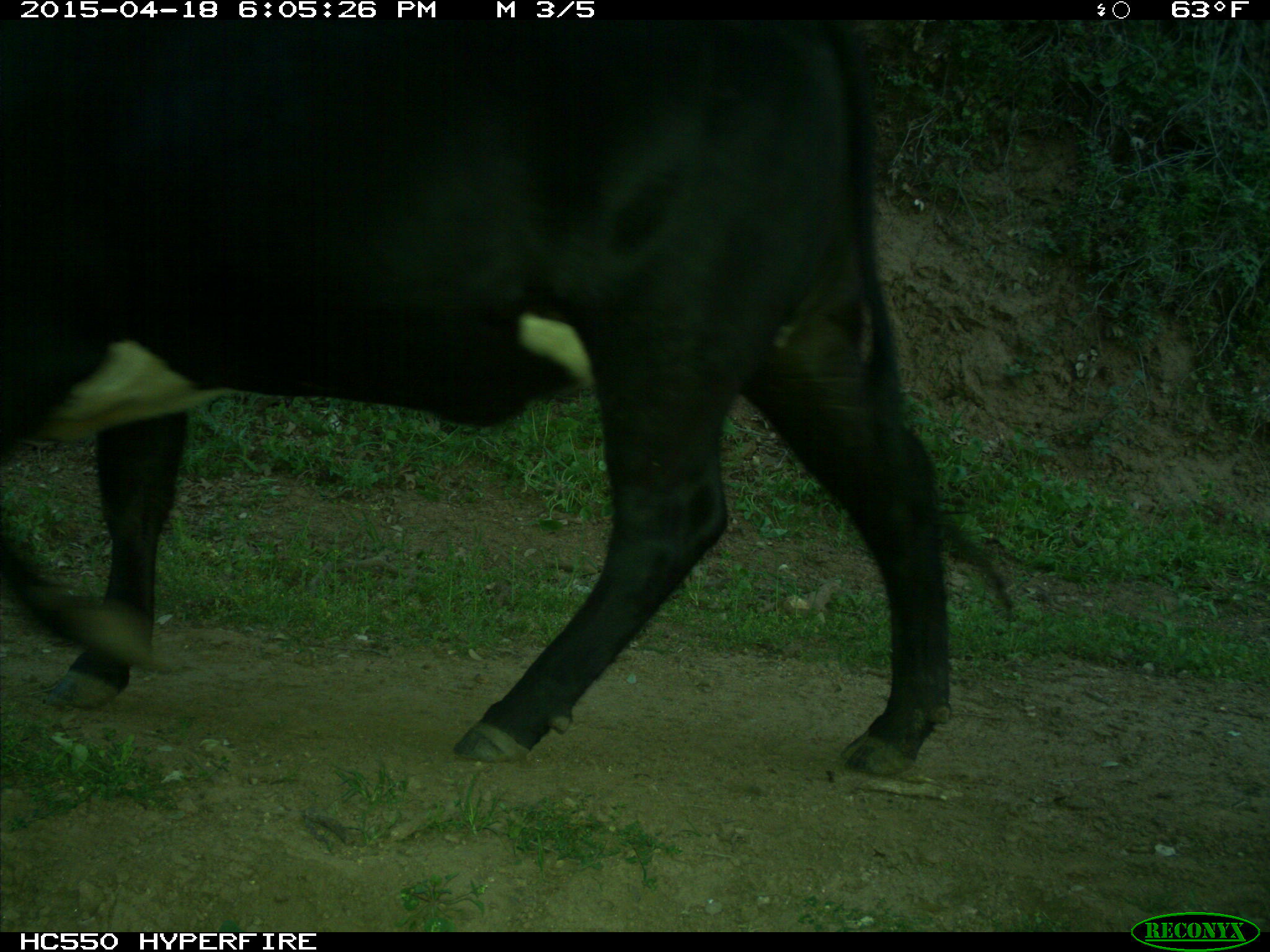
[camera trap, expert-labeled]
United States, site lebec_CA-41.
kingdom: Animalia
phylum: Chordata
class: Mammalia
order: Artiodactyla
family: Bovidae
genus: Bos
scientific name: Bos taurus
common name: domestic cow